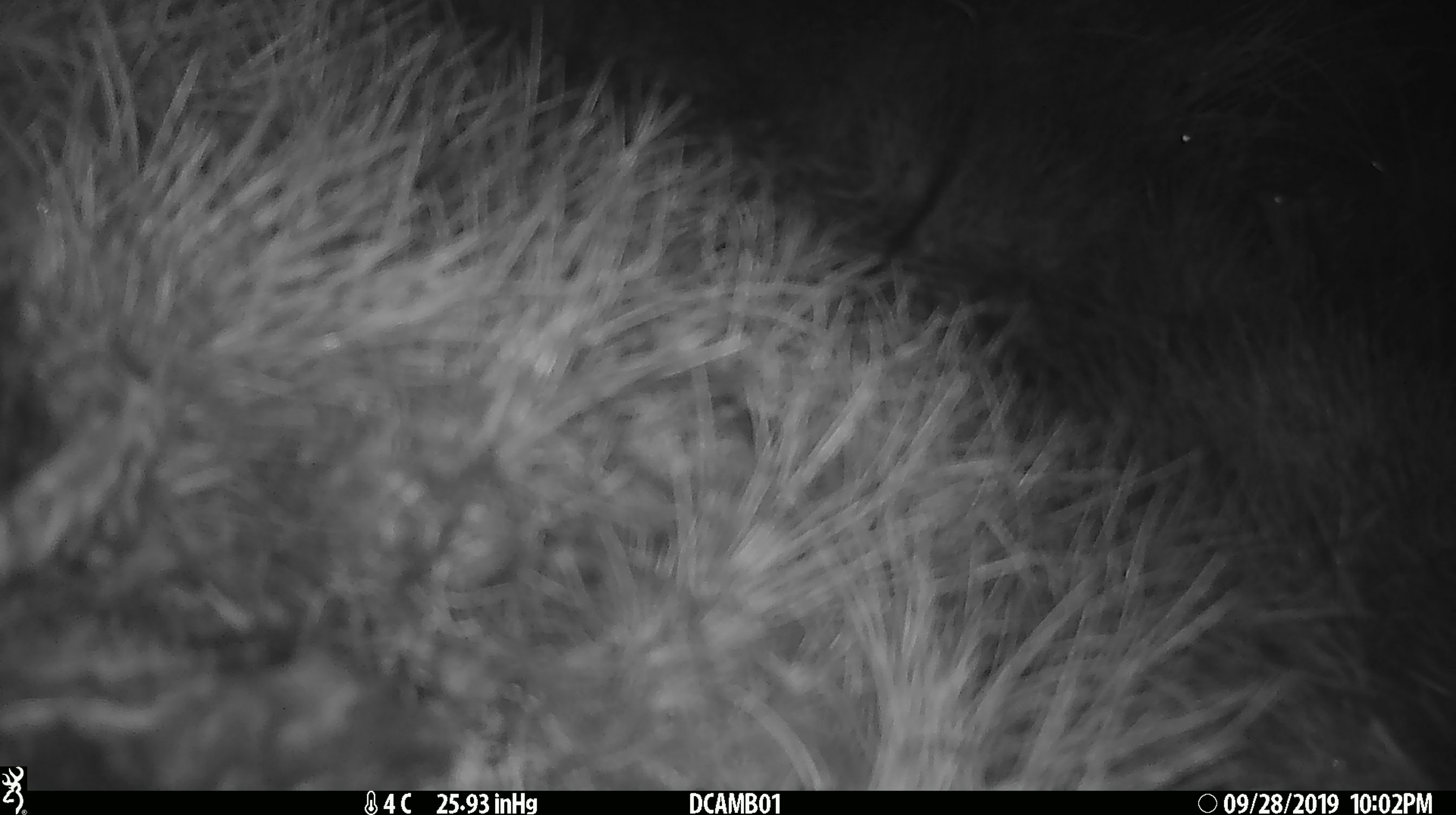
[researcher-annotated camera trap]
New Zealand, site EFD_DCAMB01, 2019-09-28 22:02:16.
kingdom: Animalia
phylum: Chordata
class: Mammalia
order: Rodentia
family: Muridae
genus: Mus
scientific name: Mus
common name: mouse